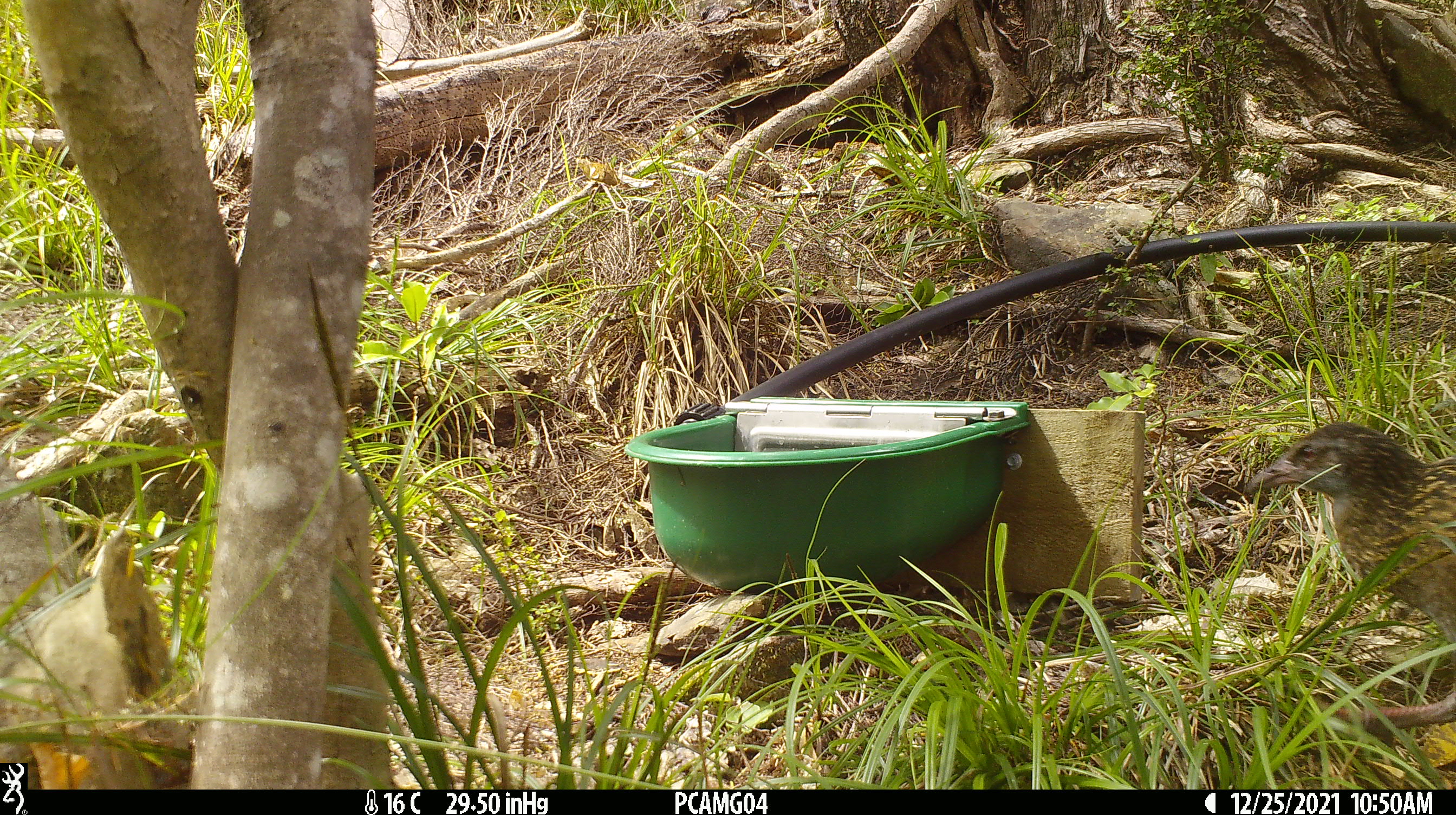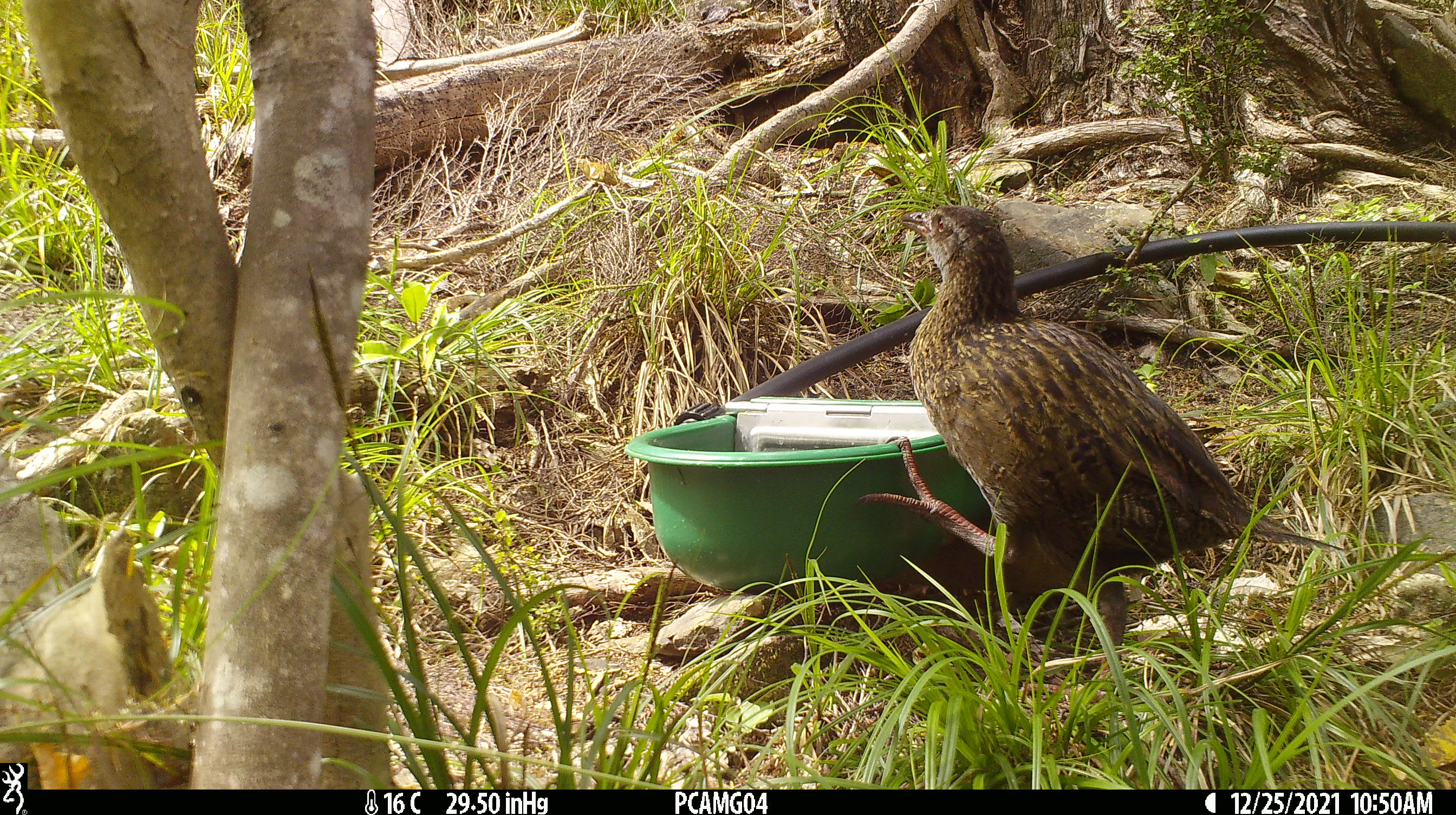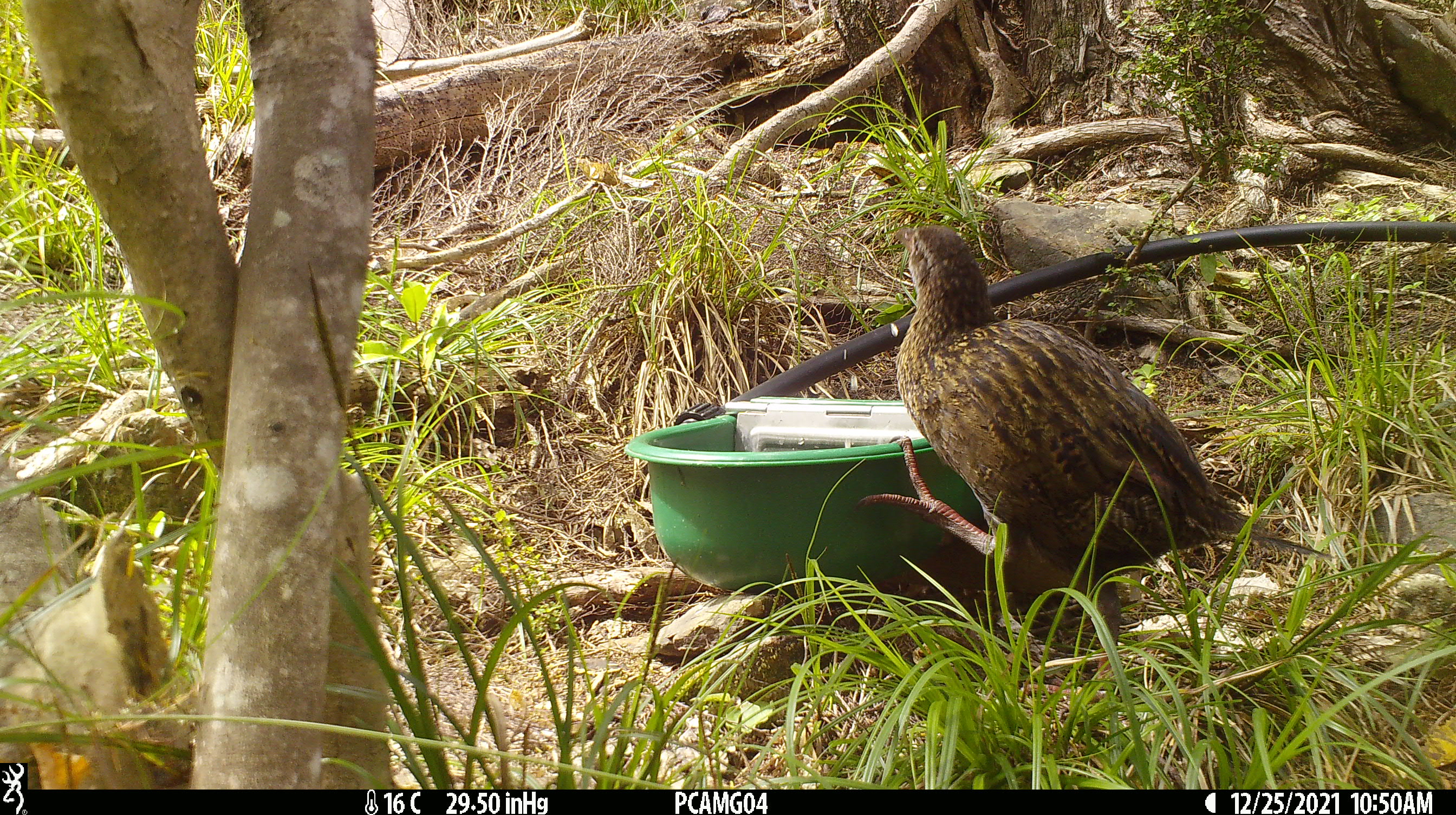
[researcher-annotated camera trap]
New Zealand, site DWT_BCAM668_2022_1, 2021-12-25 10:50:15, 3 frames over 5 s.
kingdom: Animalia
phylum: Chordata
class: Aves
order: Gruiformes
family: Rallidae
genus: Gallirallus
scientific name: Gallirallus australis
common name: weka